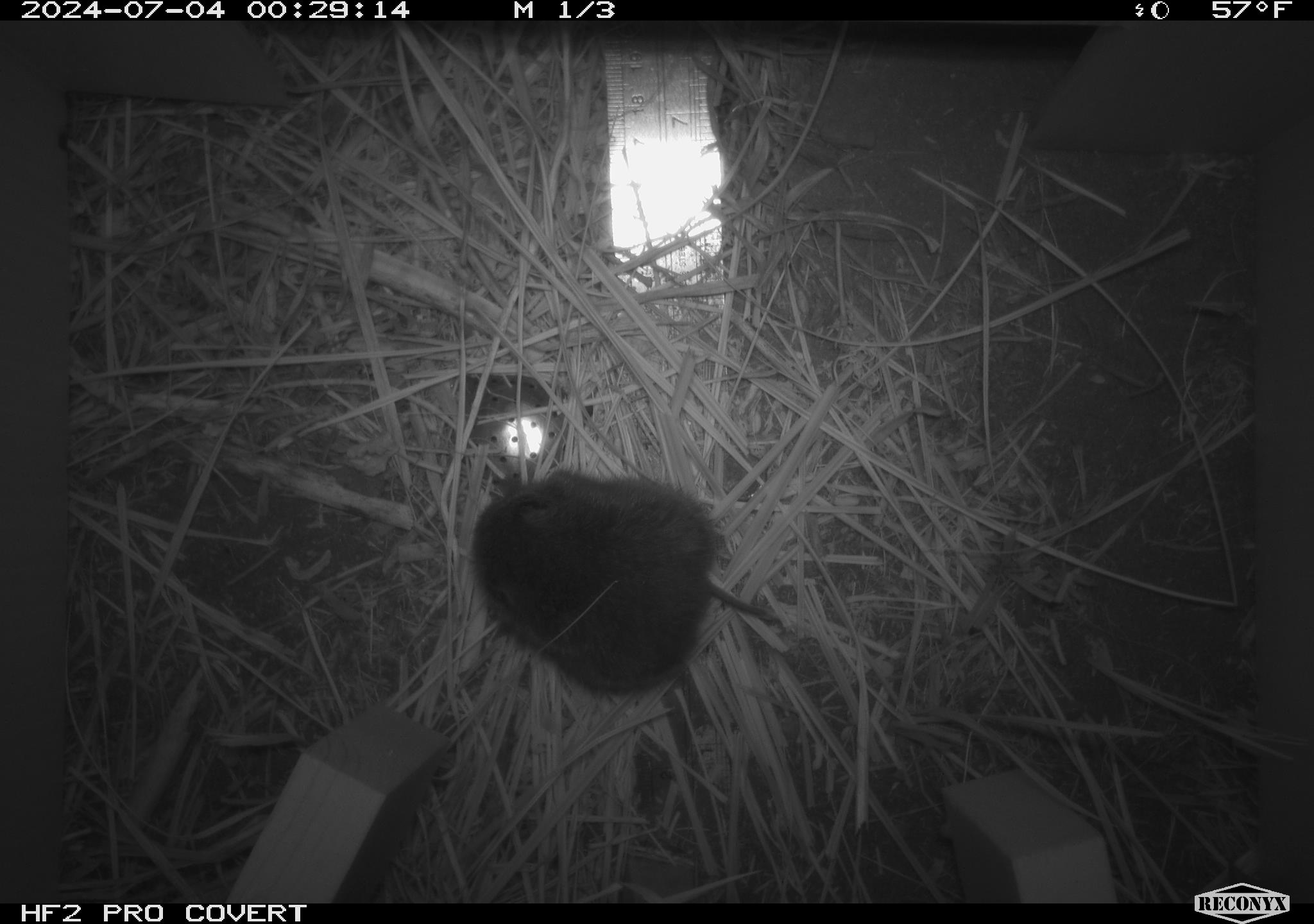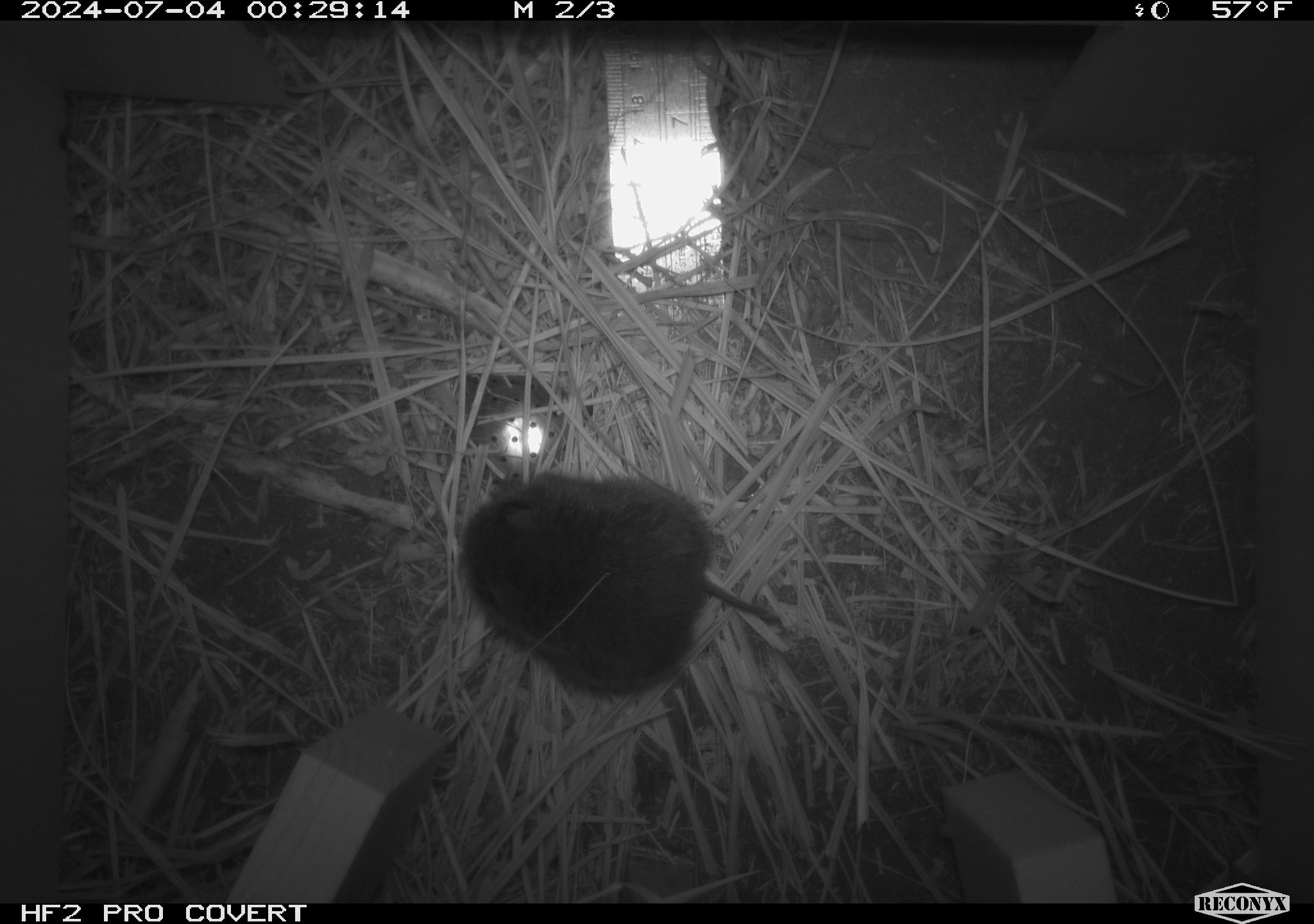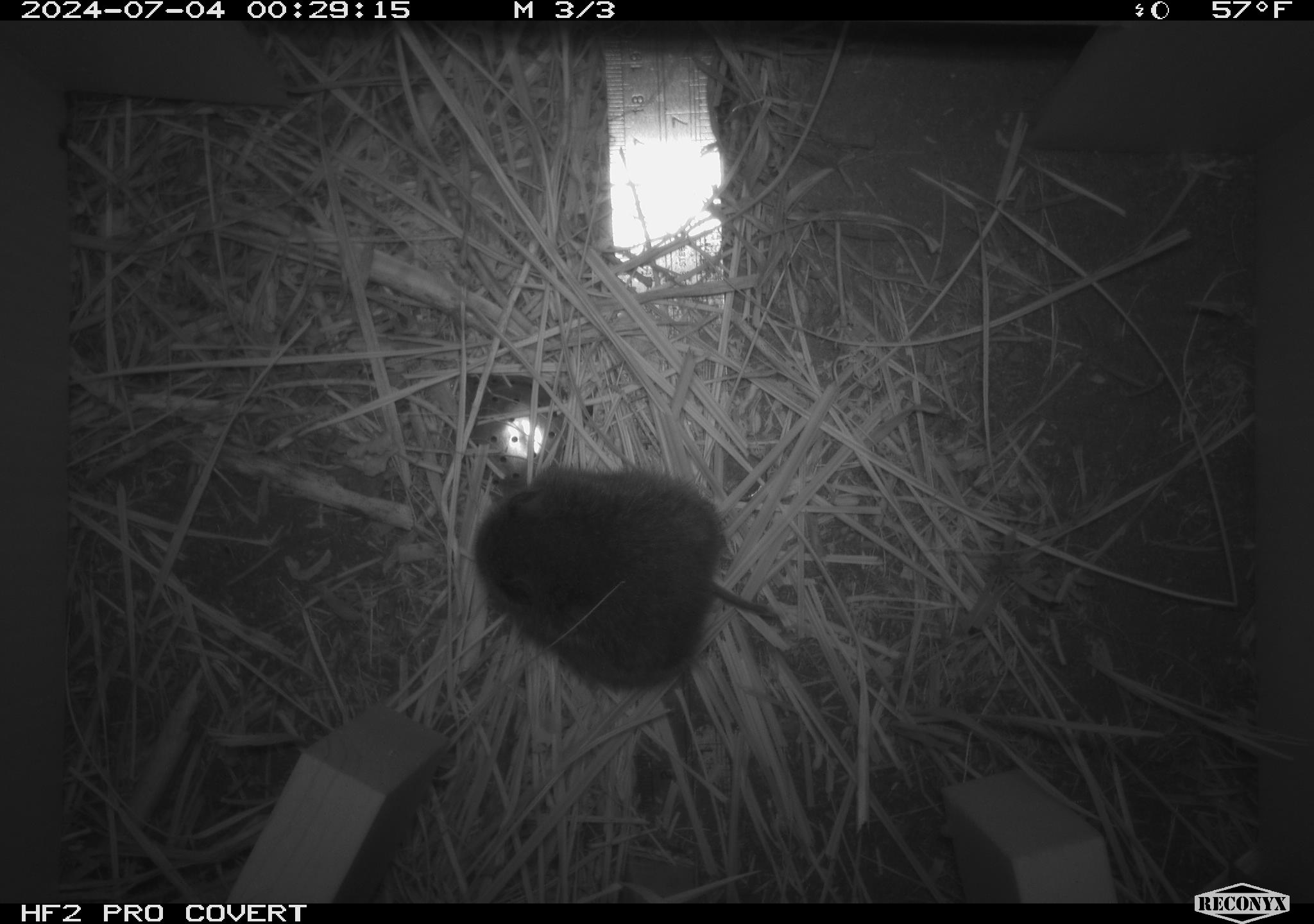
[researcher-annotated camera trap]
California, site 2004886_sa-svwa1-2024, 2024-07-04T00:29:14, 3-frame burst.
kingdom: Animalia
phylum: Chordata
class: Mammalia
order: Rodentia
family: Cricetidae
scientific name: Arvicolinae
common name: voles, lemmings, and muskrats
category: arvicolinae subfamily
Arvicolinae subfamily (voles, lemmings, and muskrats) (Arvicolinae).